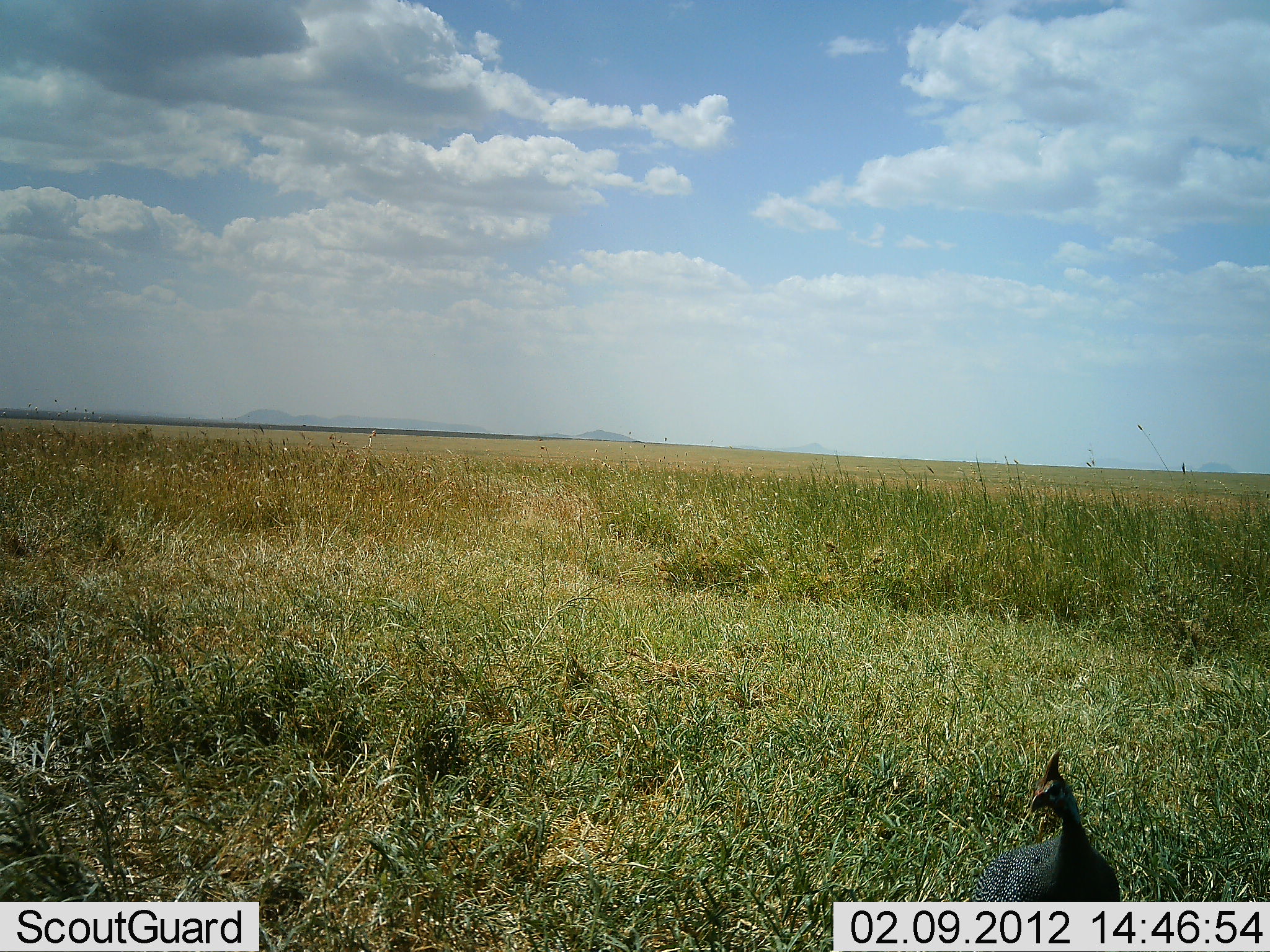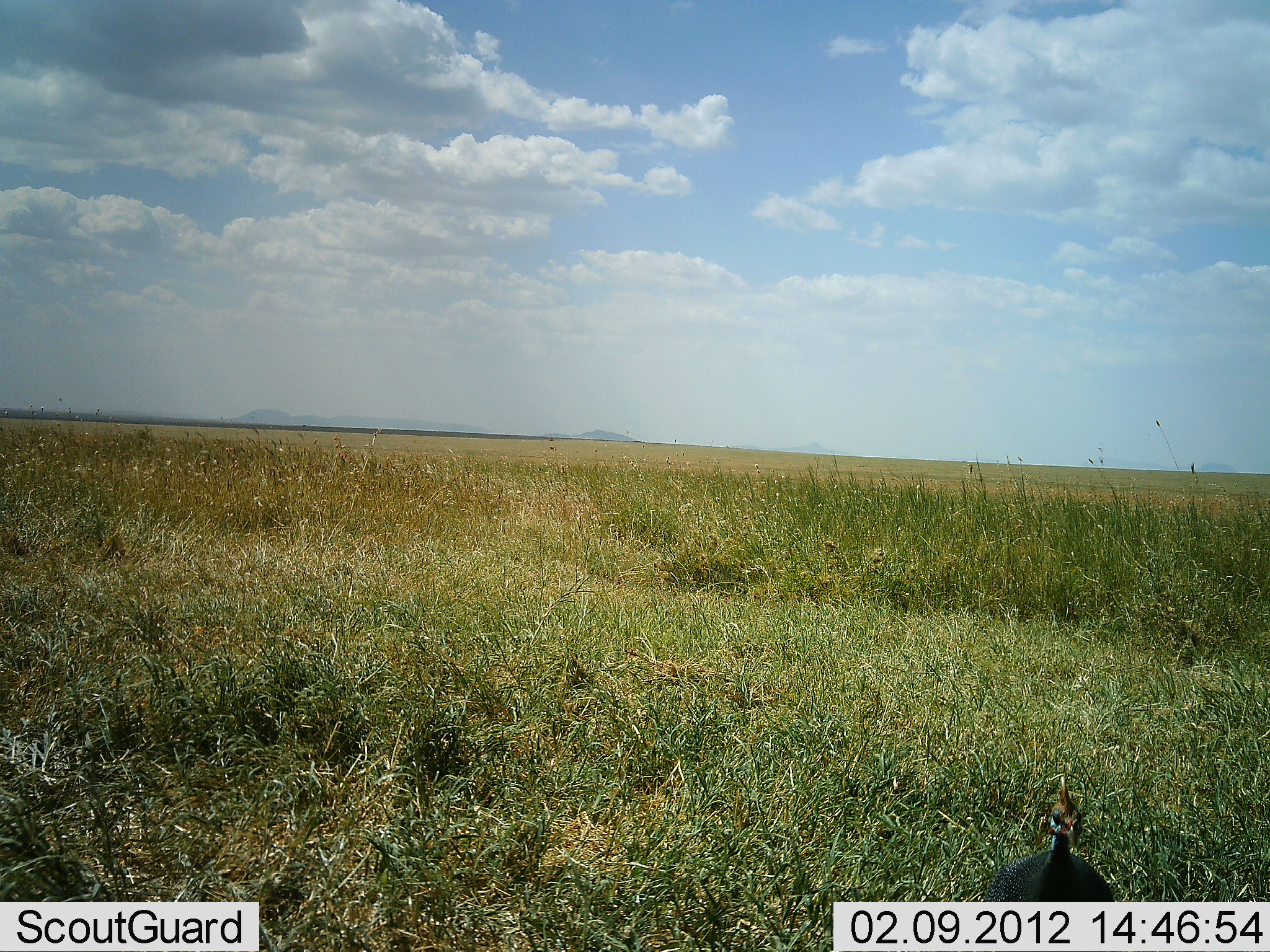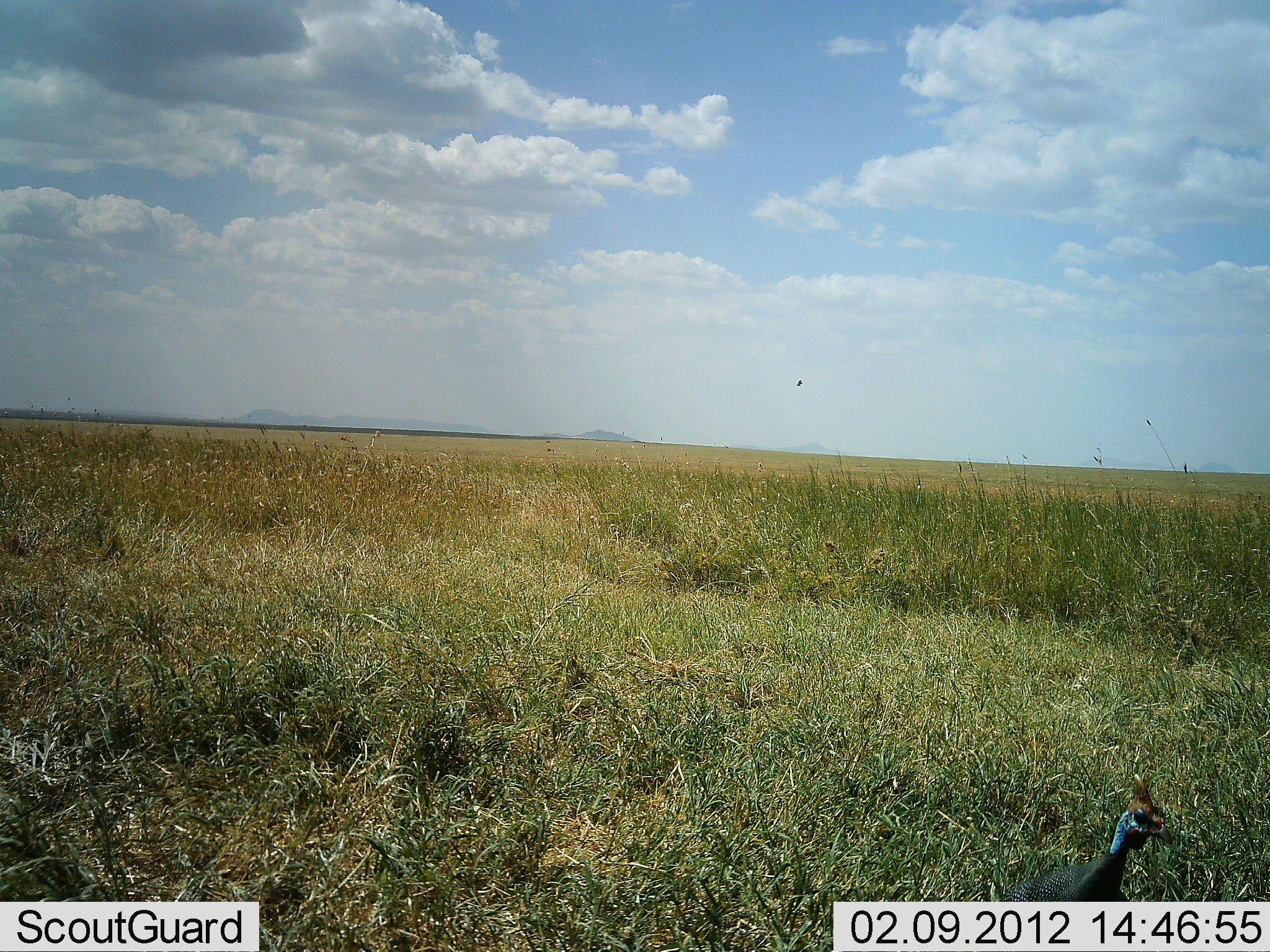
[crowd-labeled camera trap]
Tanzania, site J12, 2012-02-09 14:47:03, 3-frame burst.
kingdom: Animalia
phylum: Chordata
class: Aves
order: Galliformes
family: Numididae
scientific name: Numididae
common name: guinea fowl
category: guineafowl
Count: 1.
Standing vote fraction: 68%.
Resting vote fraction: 0%.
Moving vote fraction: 23%.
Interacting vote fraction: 5%.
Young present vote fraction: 0%.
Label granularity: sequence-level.